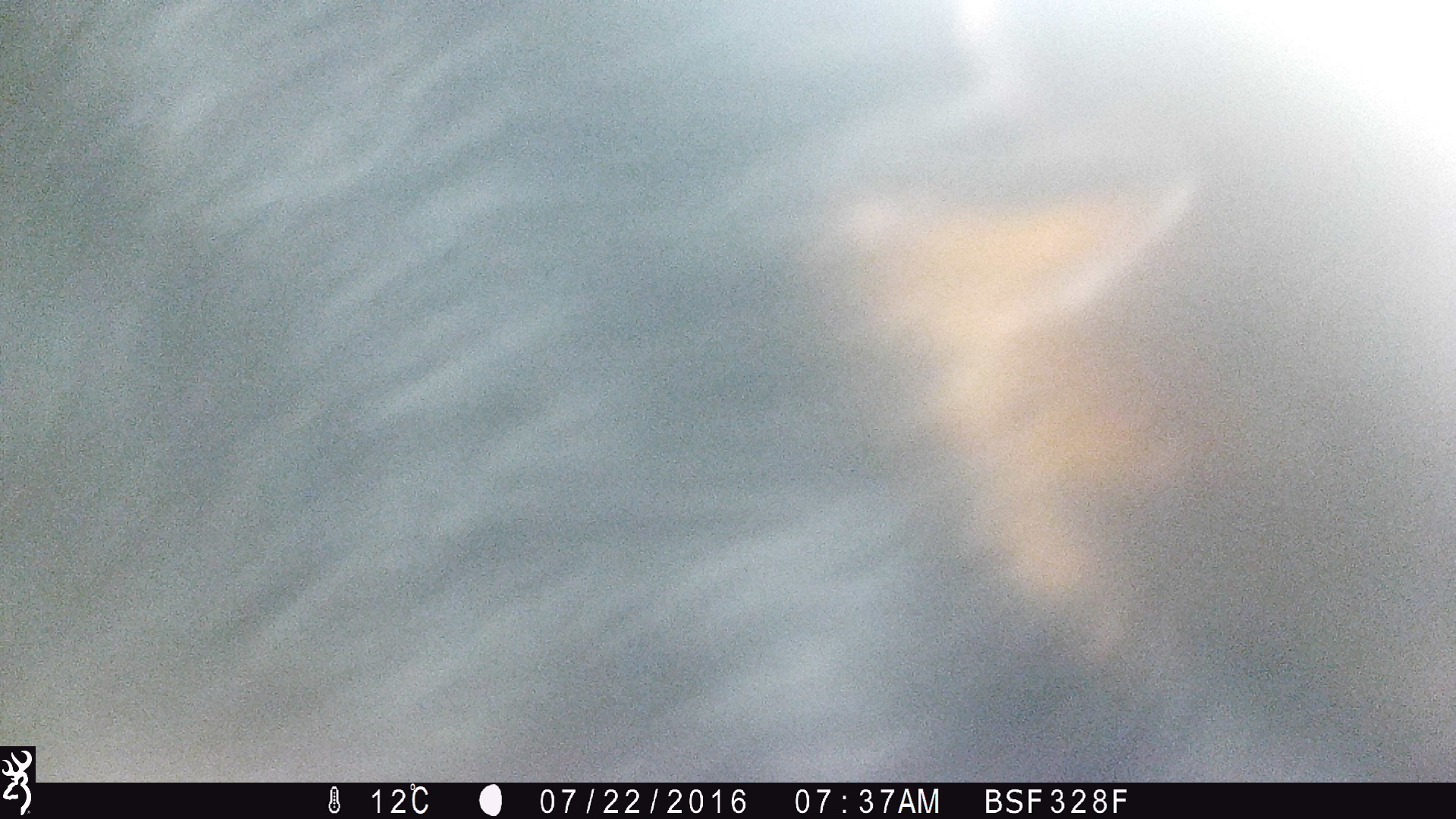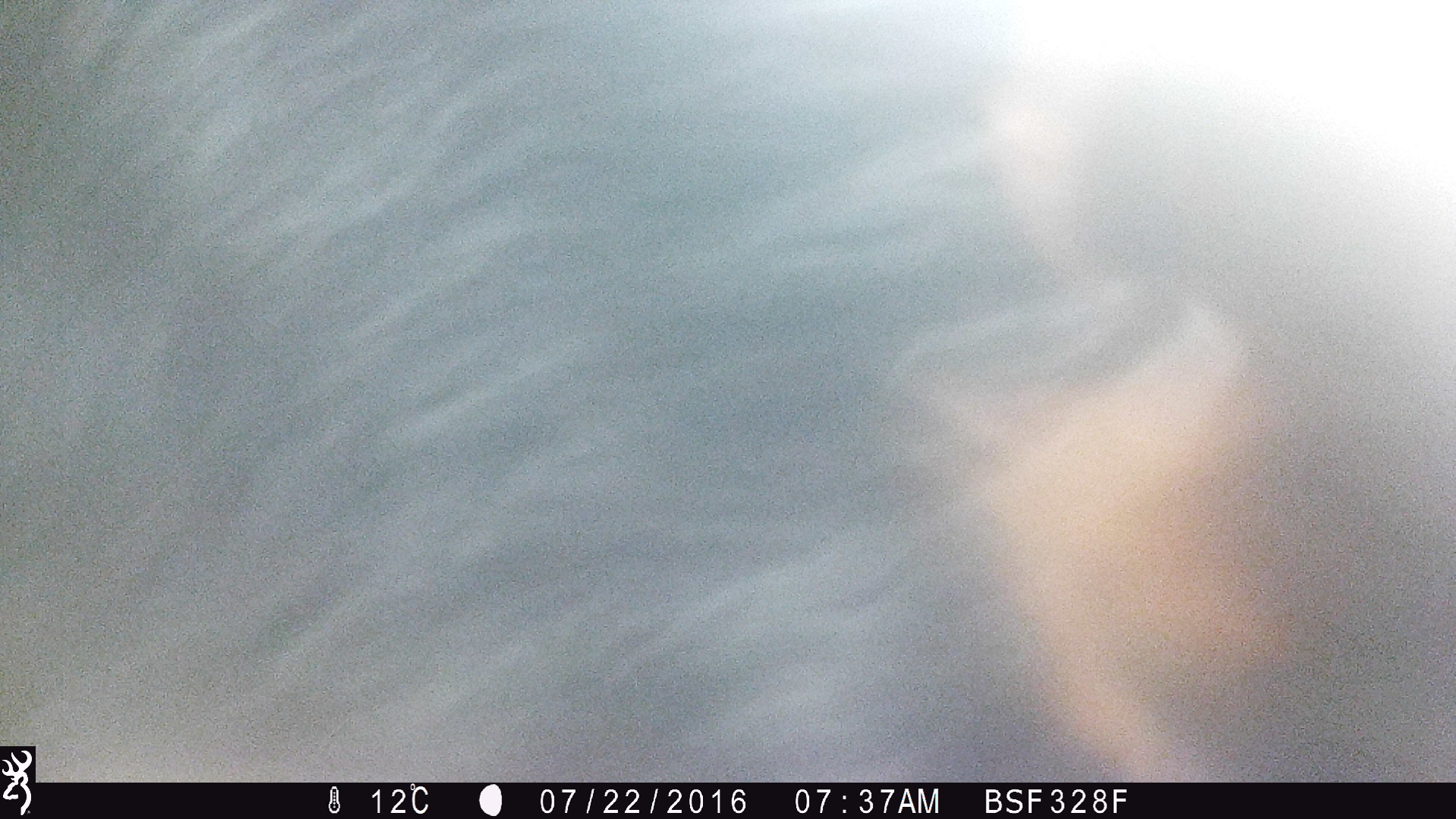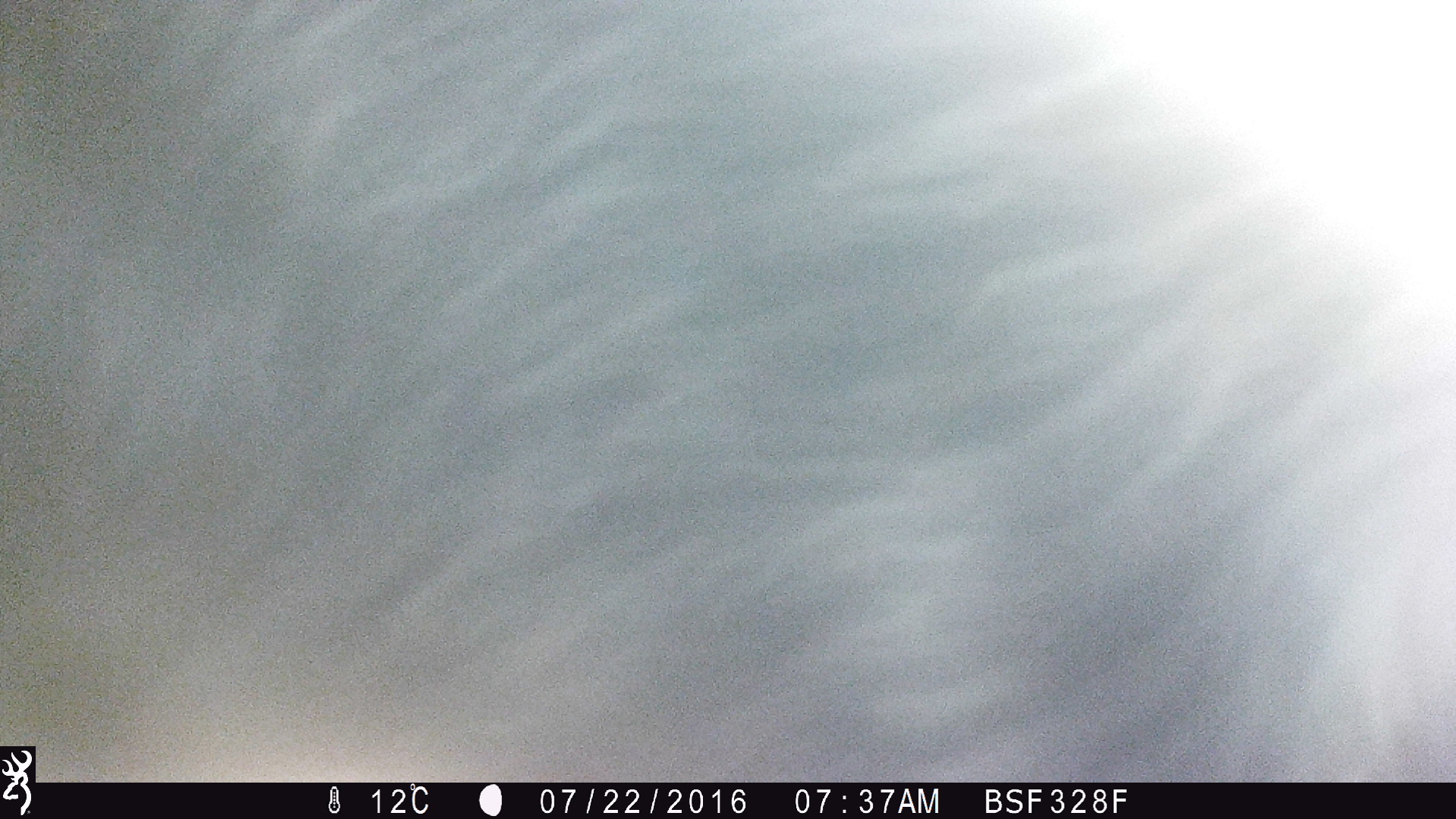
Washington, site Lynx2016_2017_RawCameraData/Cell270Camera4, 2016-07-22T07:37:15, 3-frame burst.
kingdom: Animalia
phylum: Chordata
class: Mammalia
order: Artiodactyla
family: Bovidae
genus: Bos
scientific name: Bos taurus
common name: domestic cattle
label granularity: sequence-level